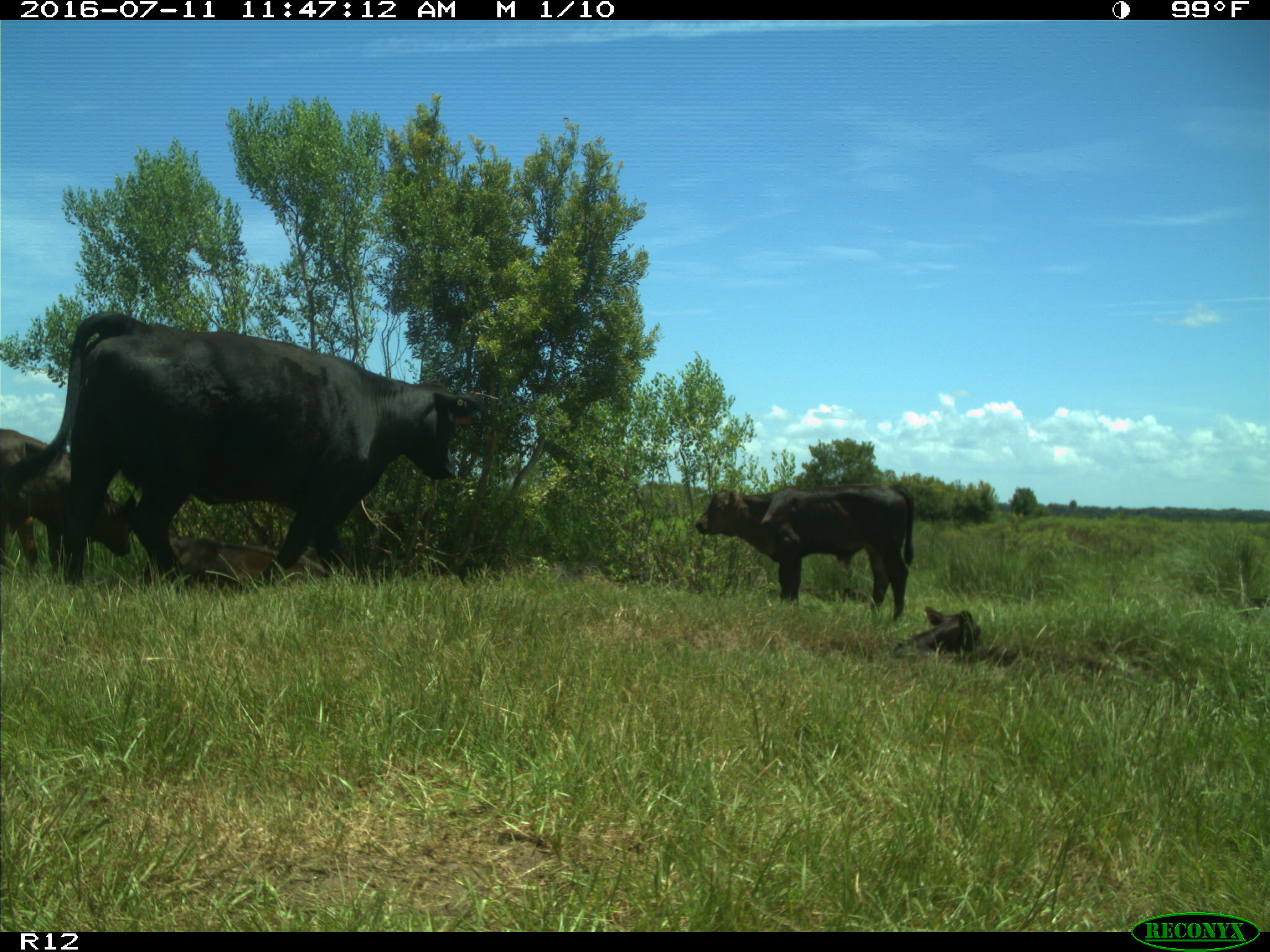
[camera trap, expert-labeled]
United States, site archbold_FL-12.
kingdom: Animalia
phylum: Chordata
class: Mammalia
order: Artiodactyla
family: Bovidae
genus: Bos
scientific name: Bos taurus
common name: domestic cow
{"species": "Bos taurus (domestic cow)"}